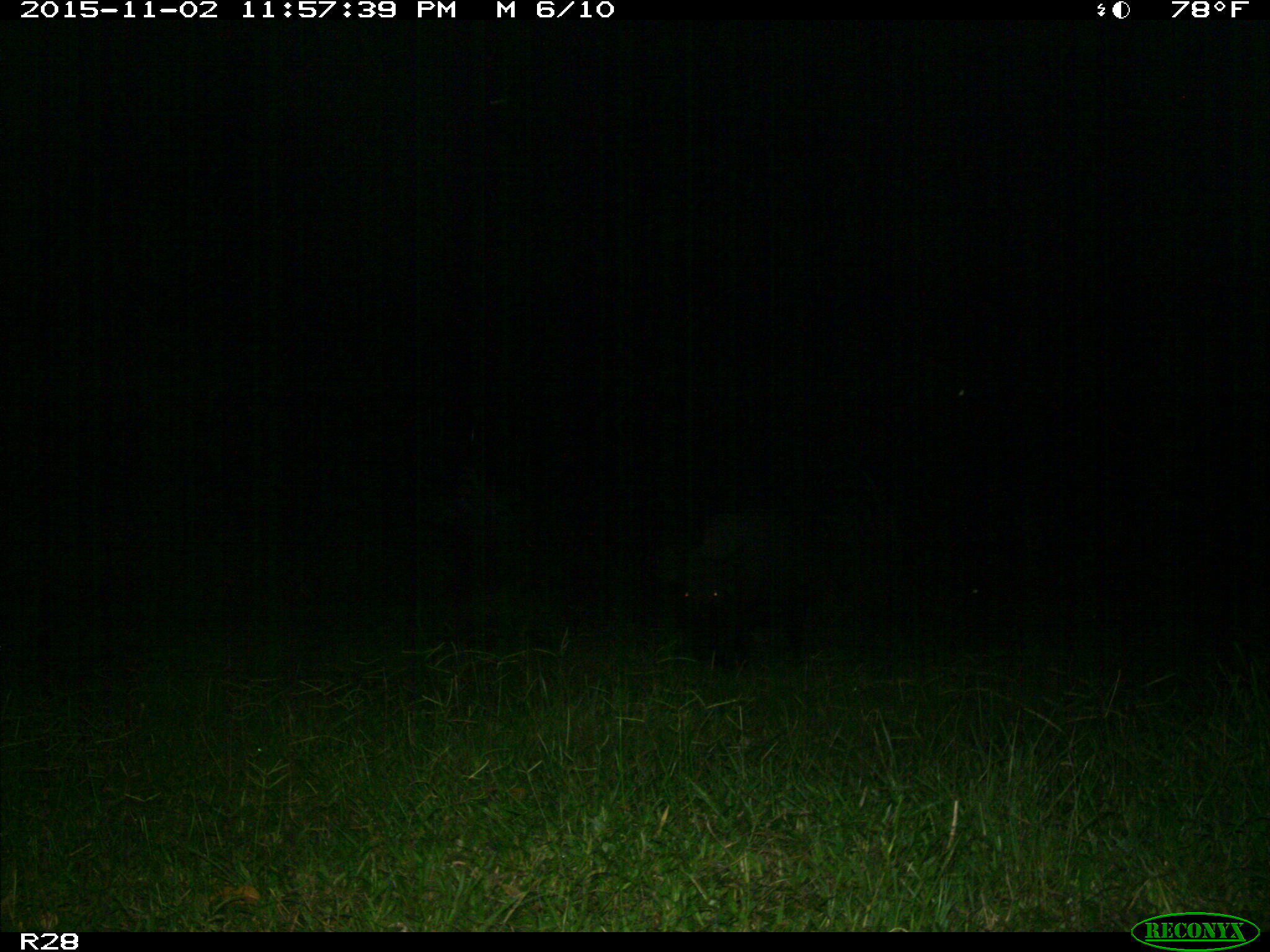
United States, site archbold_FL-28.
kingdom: Animalia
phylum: Chordata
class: Mammalia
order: Artiodactyla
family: Suidae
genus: Sus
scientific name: Sus scrofa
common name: wild boar